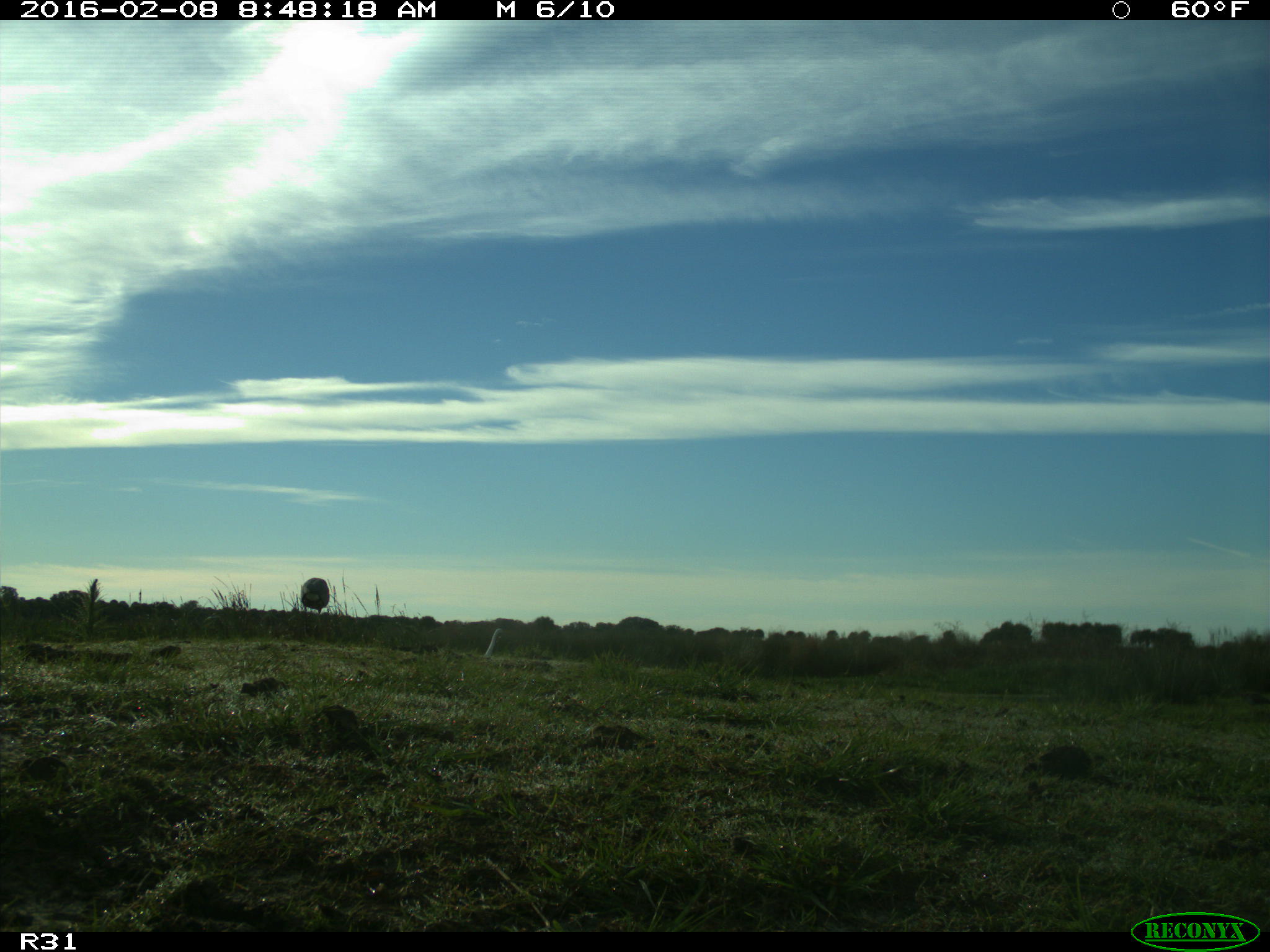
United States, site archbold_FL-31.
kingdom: Animalia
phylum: Chordata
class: Aves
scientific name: Aves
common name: birds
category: unidentified bird